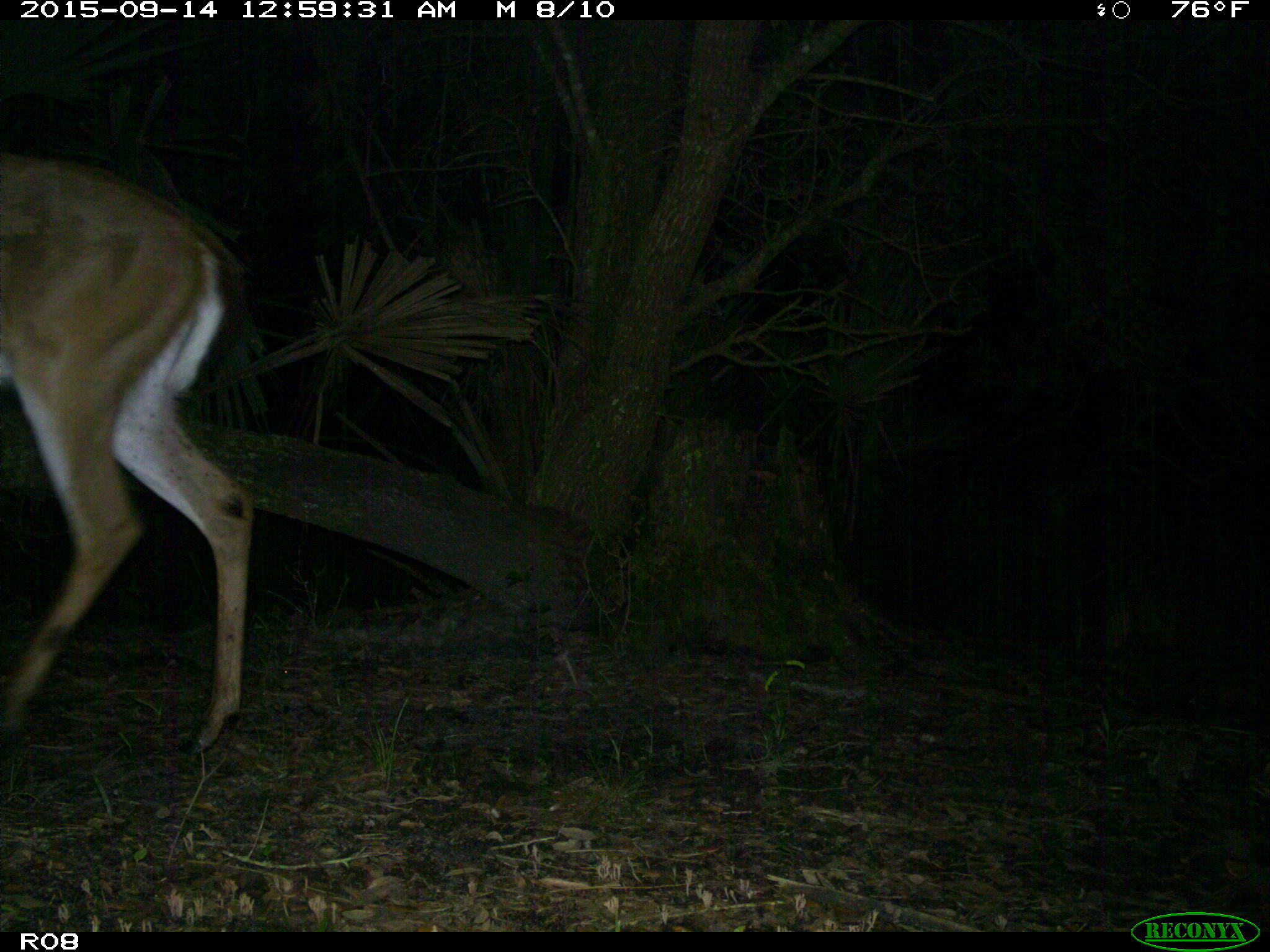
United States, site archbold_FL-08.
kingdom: Animalia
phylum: Chordata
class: Mammalia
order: Artiodactyla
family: Cervidae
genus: Odocoileus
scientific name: Odocoileus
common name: deer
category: unidentified deer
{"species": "unidentified deer (deer) (Odocoileus)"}